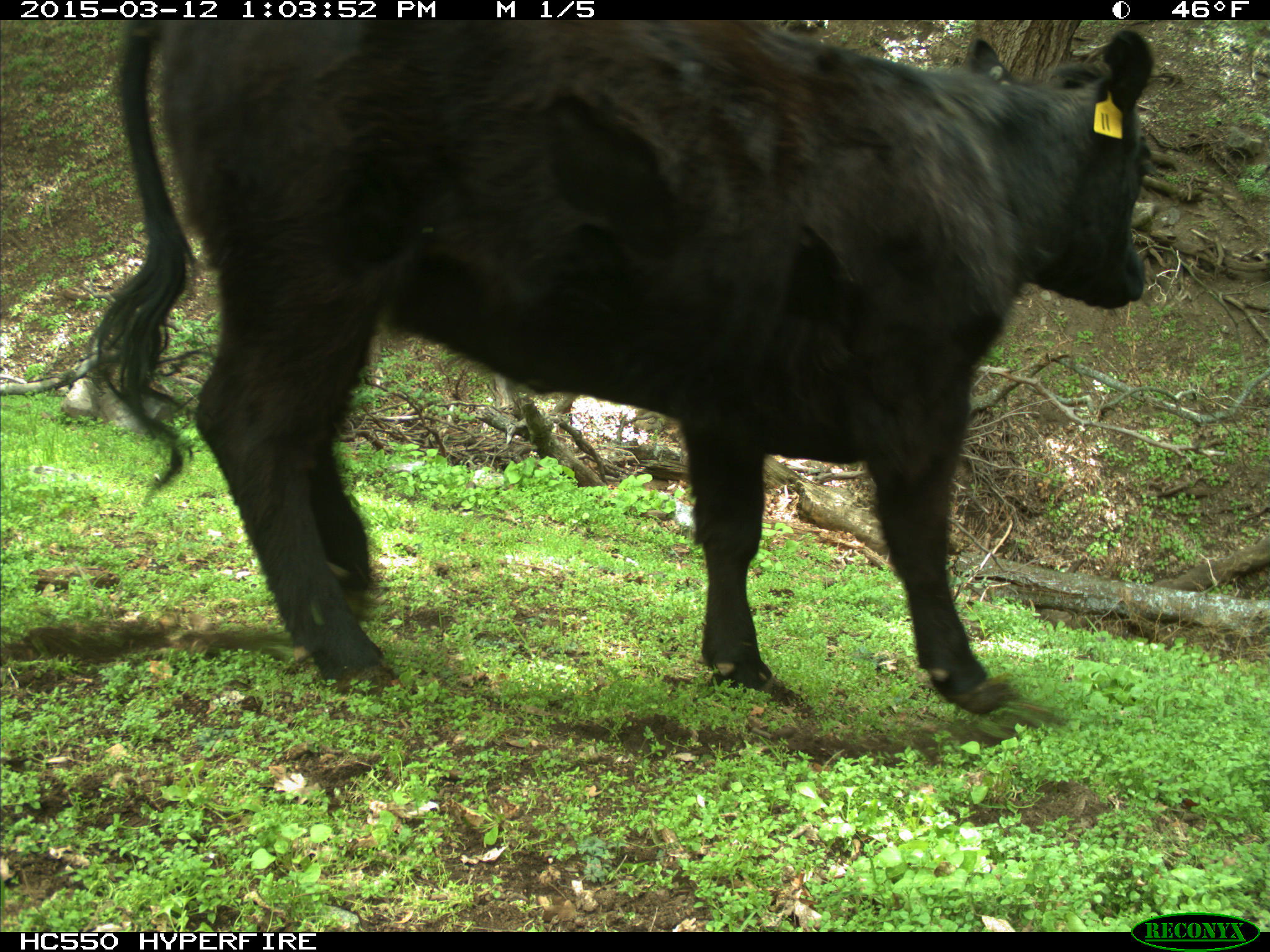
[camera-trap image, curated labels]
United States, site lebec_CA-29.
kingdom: Animalia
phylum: Chordata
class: Mammalia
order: Artiodactyla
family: Bovidae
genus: Bos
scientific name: Bos taurus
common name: domestic cow